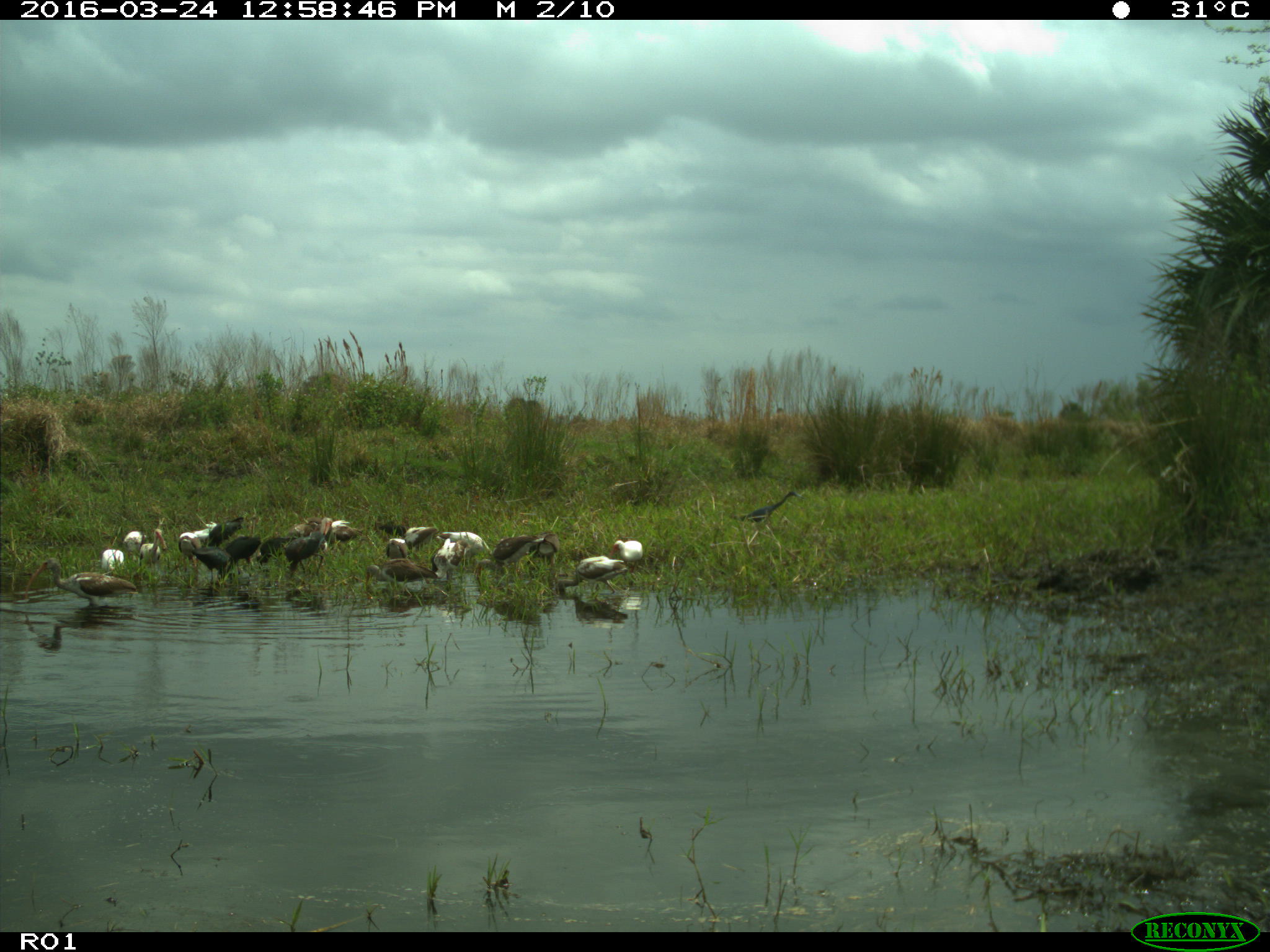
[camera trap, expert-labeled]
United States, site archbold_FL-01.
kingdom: Animalia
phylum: Chordata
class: Aves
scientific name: Aves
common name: birds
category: unidentified bird